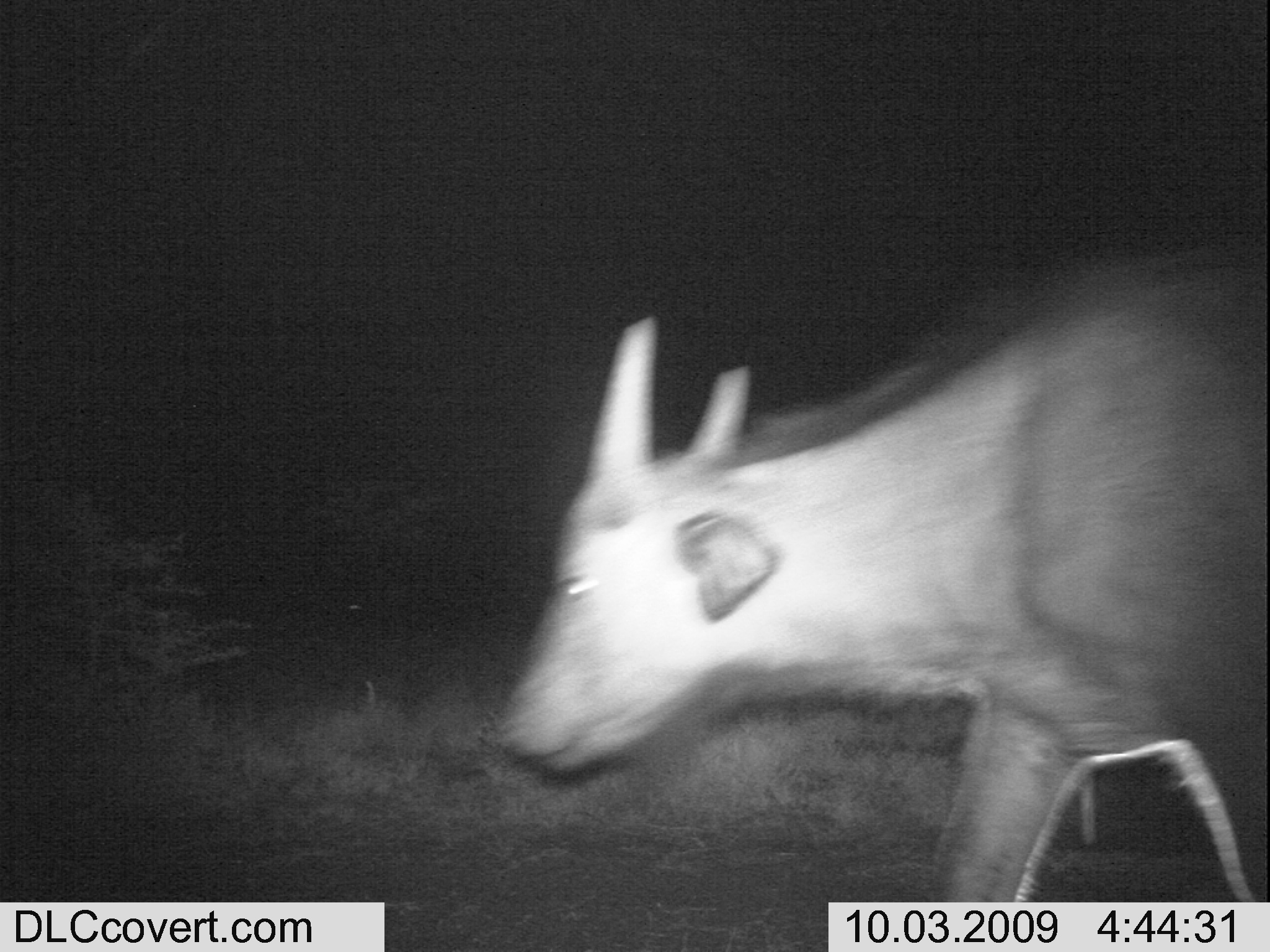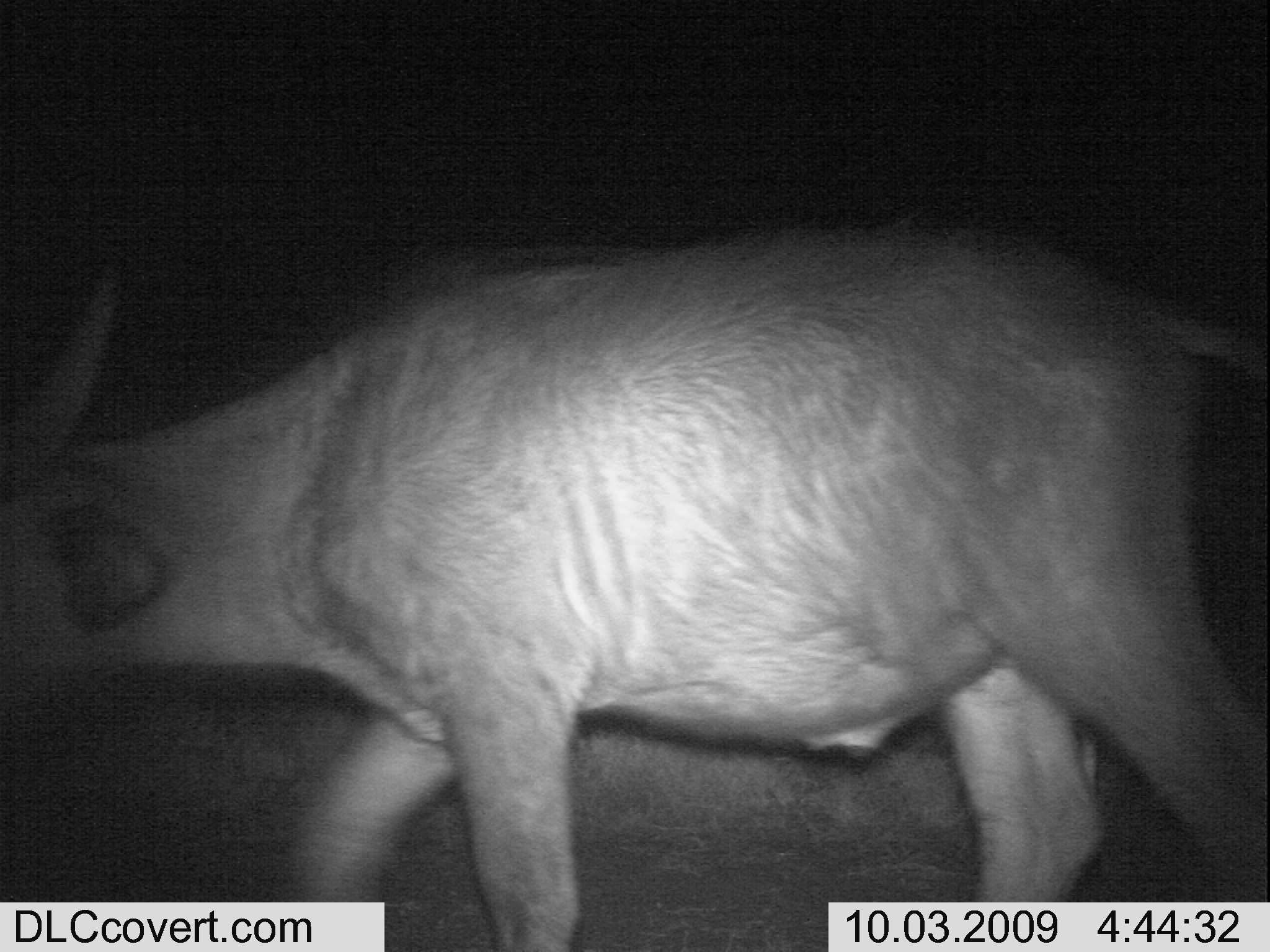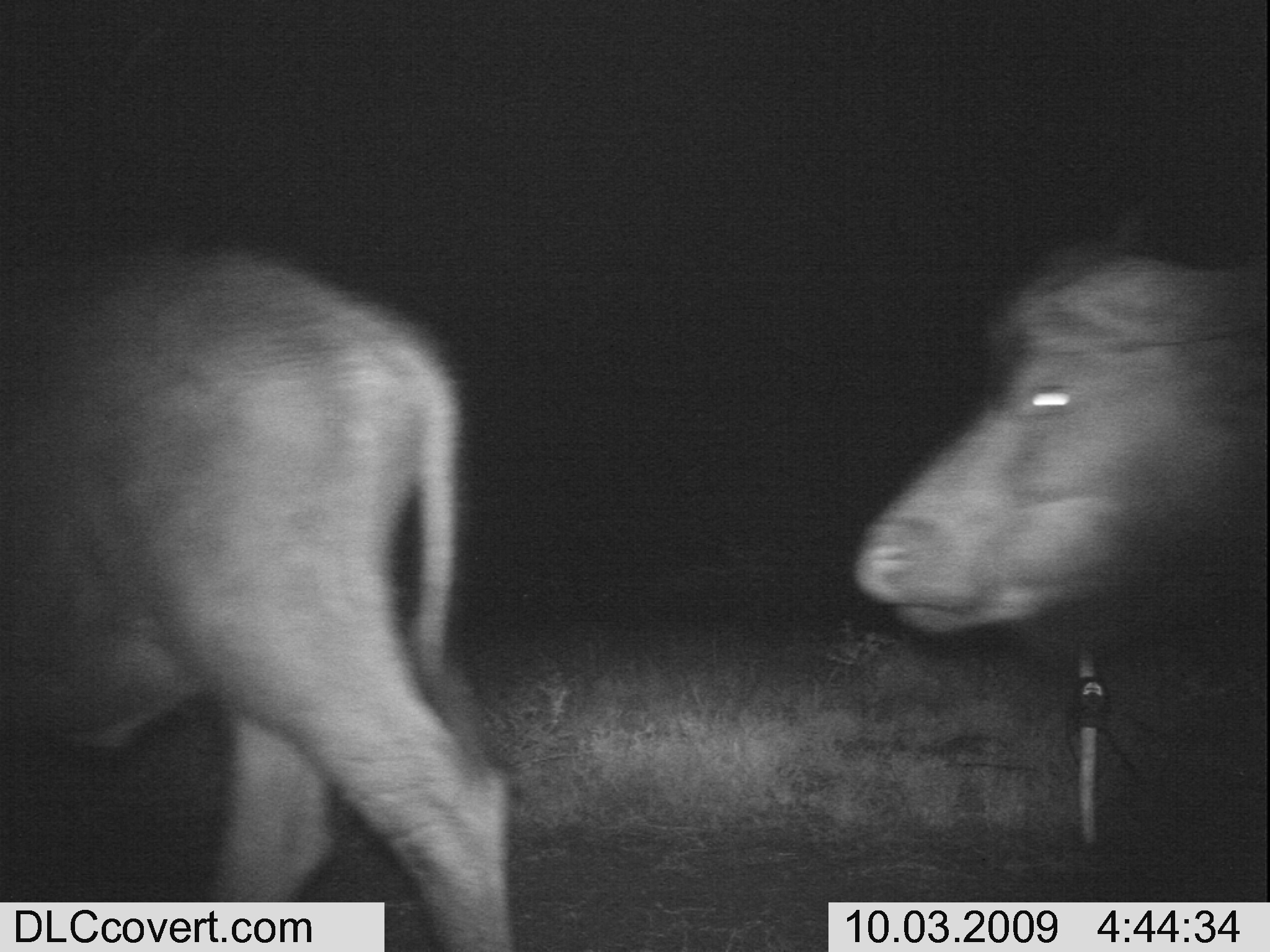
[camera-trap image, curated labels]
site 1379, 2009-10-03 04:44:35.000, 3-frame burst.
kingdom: Animalia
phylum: Chordata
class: Mammalia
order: Artiodactyla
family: Bovidae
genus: Syncerus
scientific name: Syncerus caffer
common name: african buffalo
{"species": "Syncerus caffer (african buffalo)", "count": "1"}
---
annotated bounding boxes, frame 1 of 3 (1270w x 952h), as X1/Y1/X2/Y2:
syncerus caffer: 493/221/1270/901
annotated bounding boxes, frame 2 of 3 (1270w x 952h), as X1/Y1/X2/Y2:
syncerus caffer: 0/216/1270/901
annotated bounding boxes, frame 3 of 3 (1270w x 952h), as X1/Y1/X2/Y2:
syncerus caffer: 0/231/514/950; 851/231/1265/643